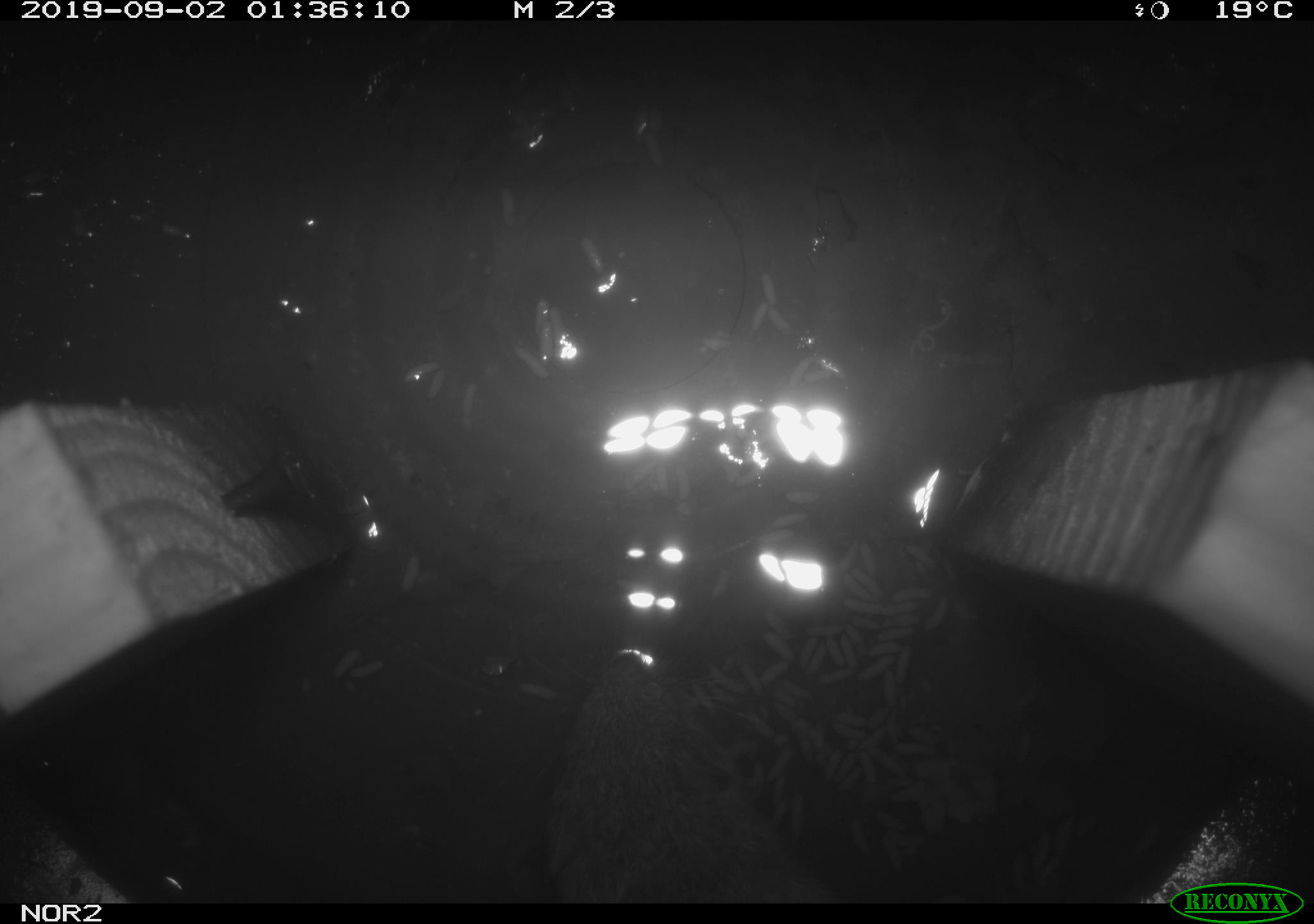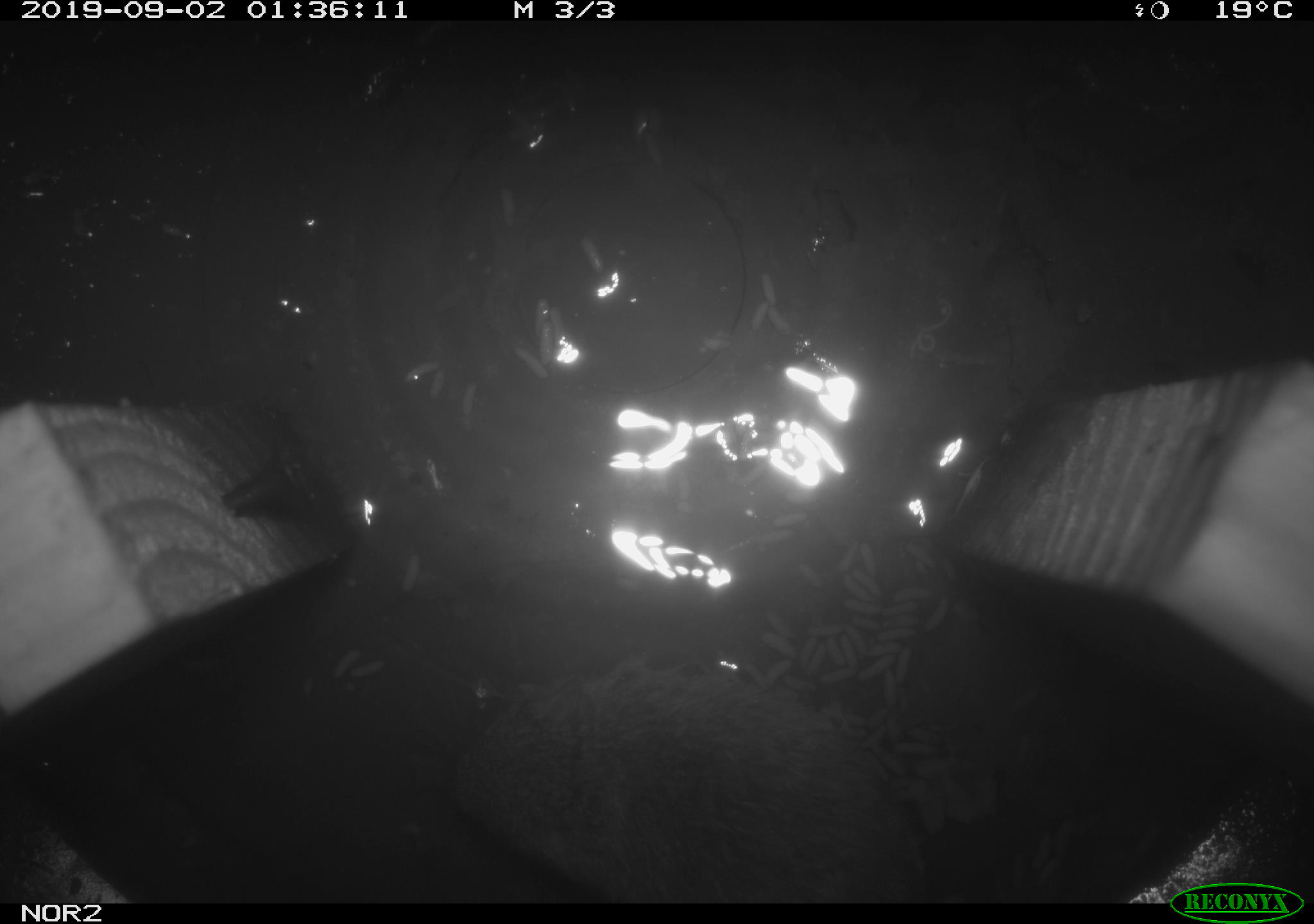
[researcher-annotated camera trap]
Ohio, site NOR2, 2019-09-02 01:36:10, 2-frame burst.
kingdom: Animalia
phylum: Chordata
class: Mammalia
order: Rodentia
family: Cricetidae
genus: Microtus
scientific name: Microtus pennsylvanicus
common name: meadow vole